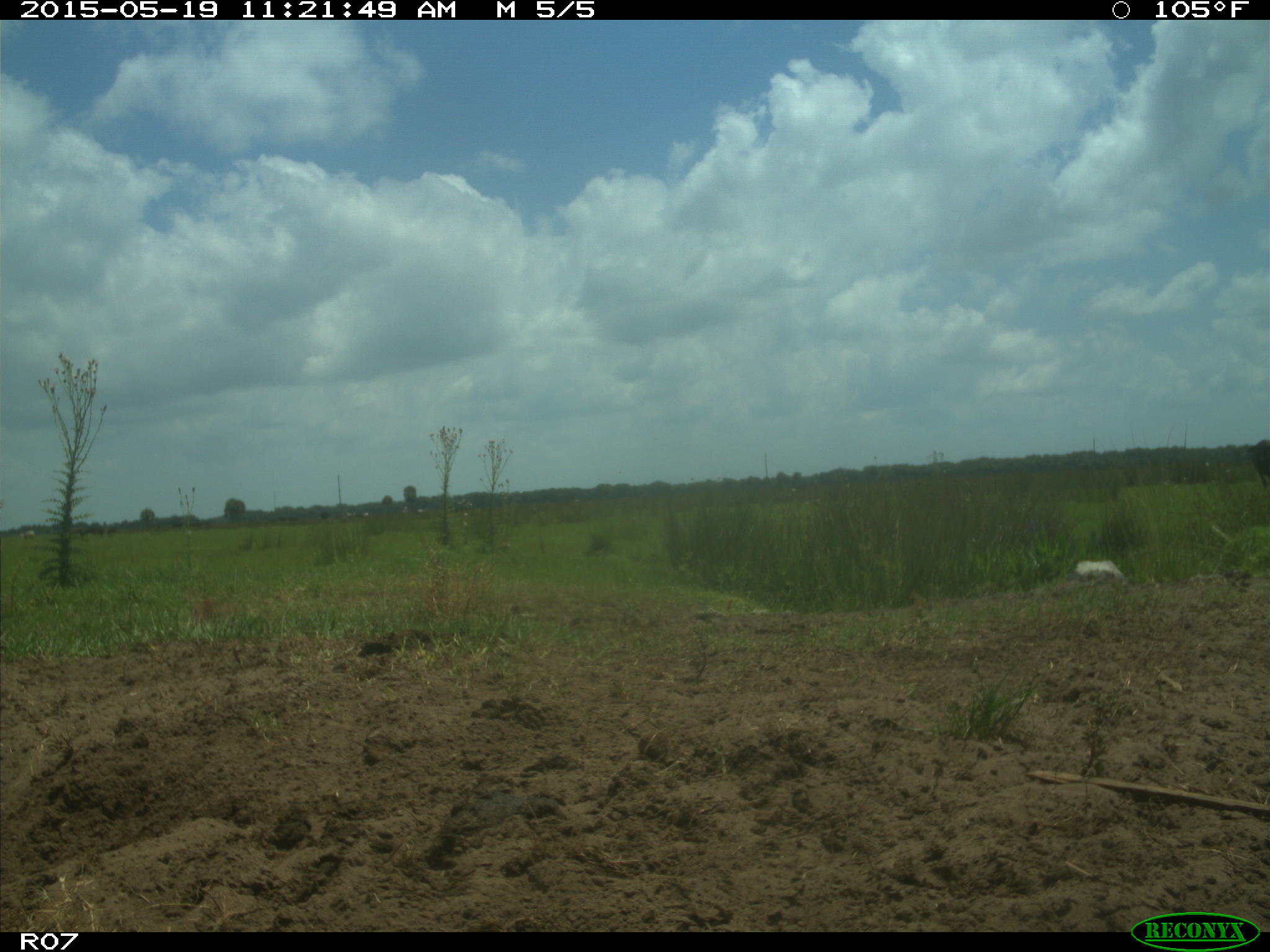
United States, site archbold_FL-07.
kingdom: Animalia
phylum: Chordata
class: Mammalia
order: Artiodactyla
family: Bovidae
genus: Bos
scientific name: Bos taurus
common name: domestic cow